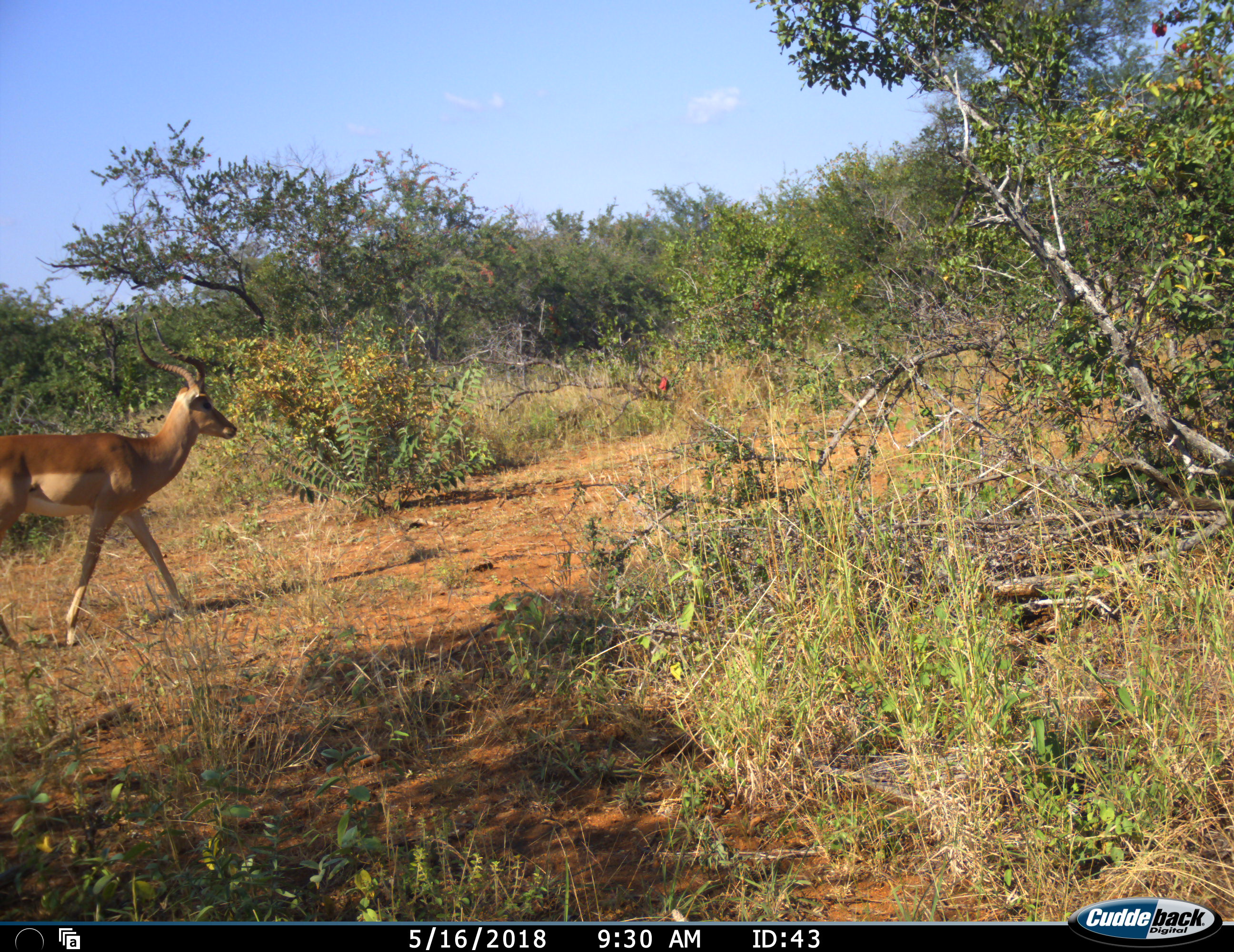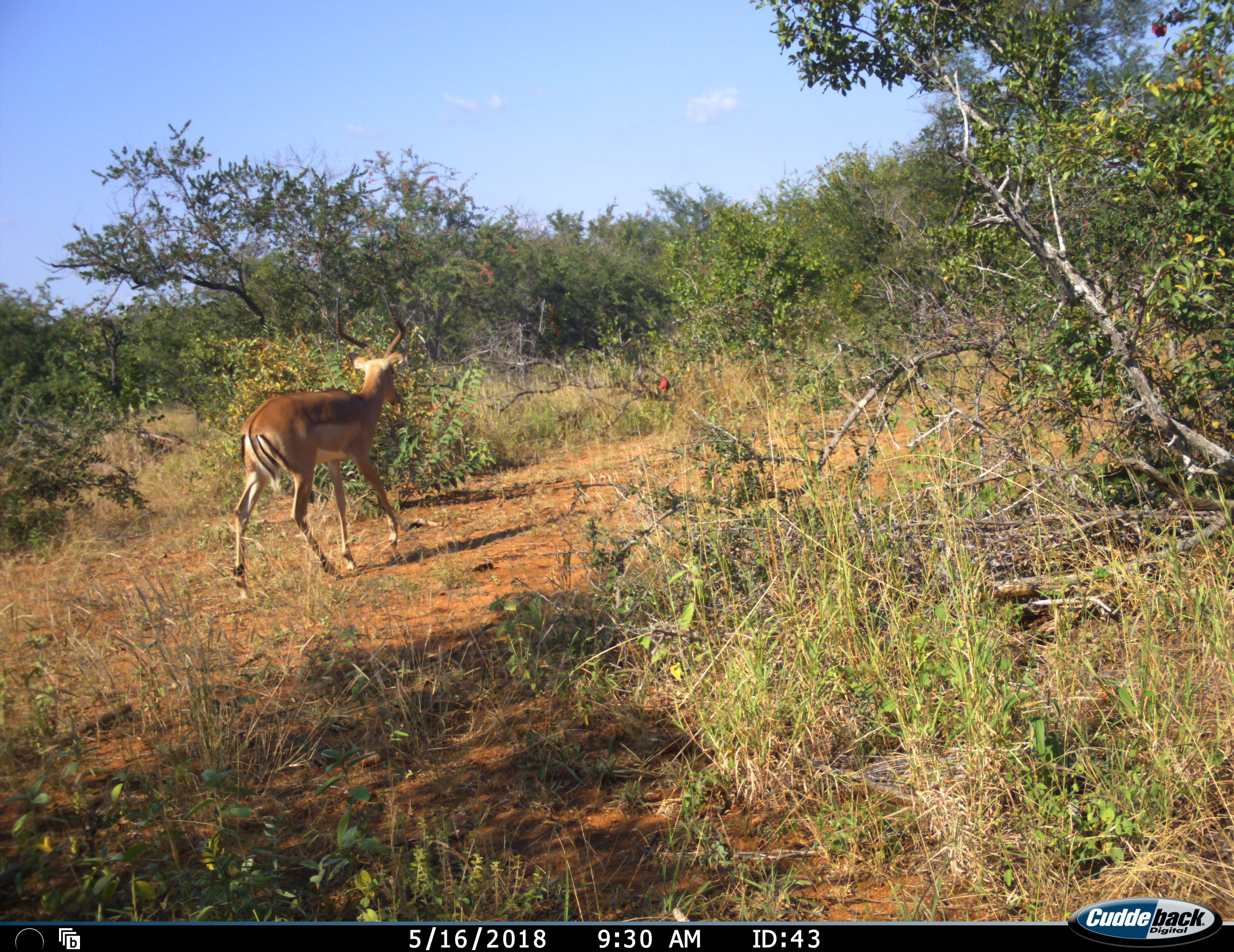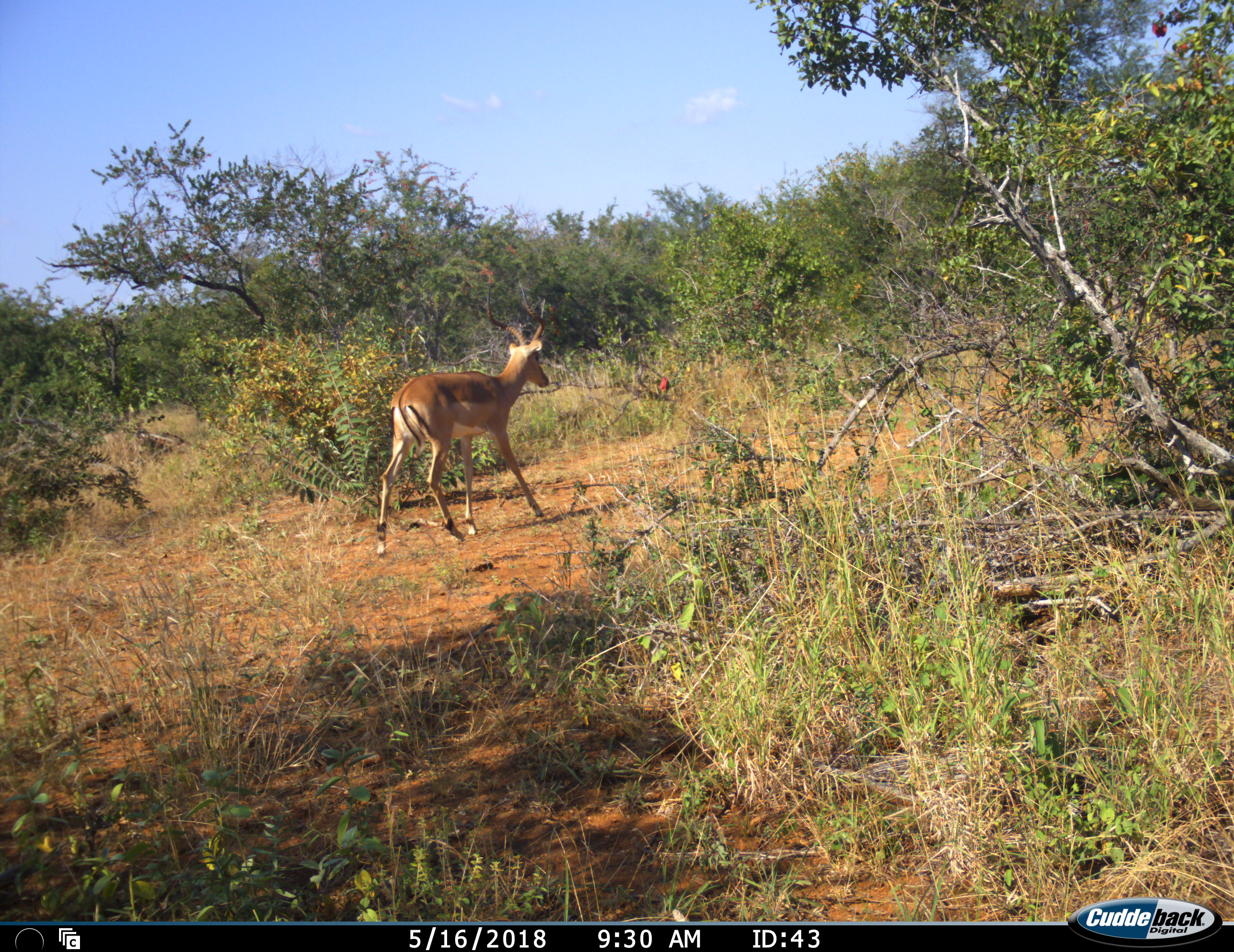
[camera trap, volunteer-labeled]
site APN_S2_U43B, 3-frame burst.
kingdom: Animalia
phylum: Chordata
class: Mammalia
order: Artiodactyla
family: Bovidae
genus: Aepyceros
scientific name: Aepyceros melampus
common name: impala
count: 1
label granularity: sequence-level